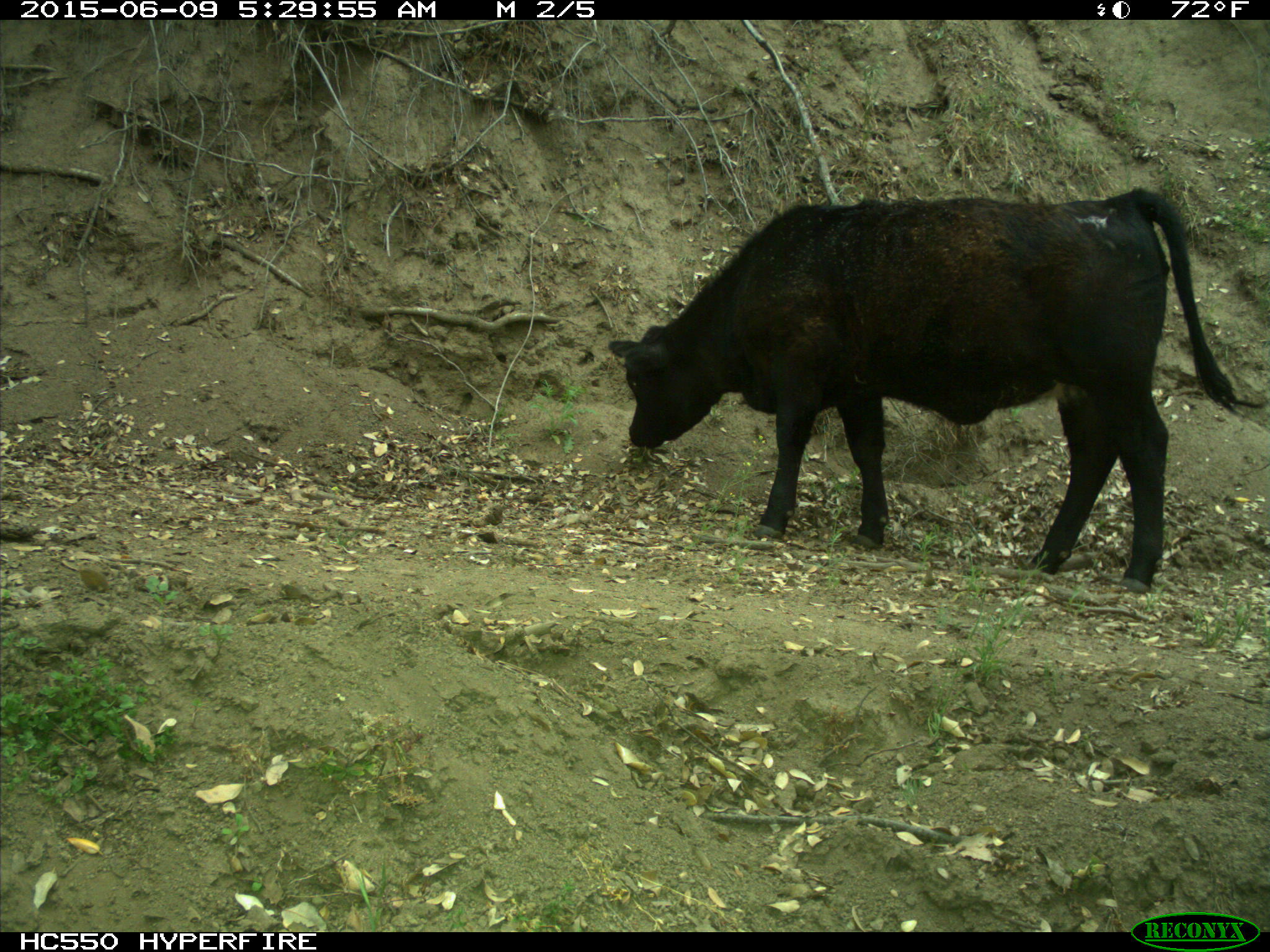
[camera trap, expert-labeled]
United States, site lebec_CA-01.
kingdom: Animalia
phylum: Chordata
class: Mammalia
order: Artiodactyla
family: Bovidae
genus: Bos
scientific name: Bos taurus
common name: domestic cow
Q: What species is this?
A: Bos taurus (domestic cow).